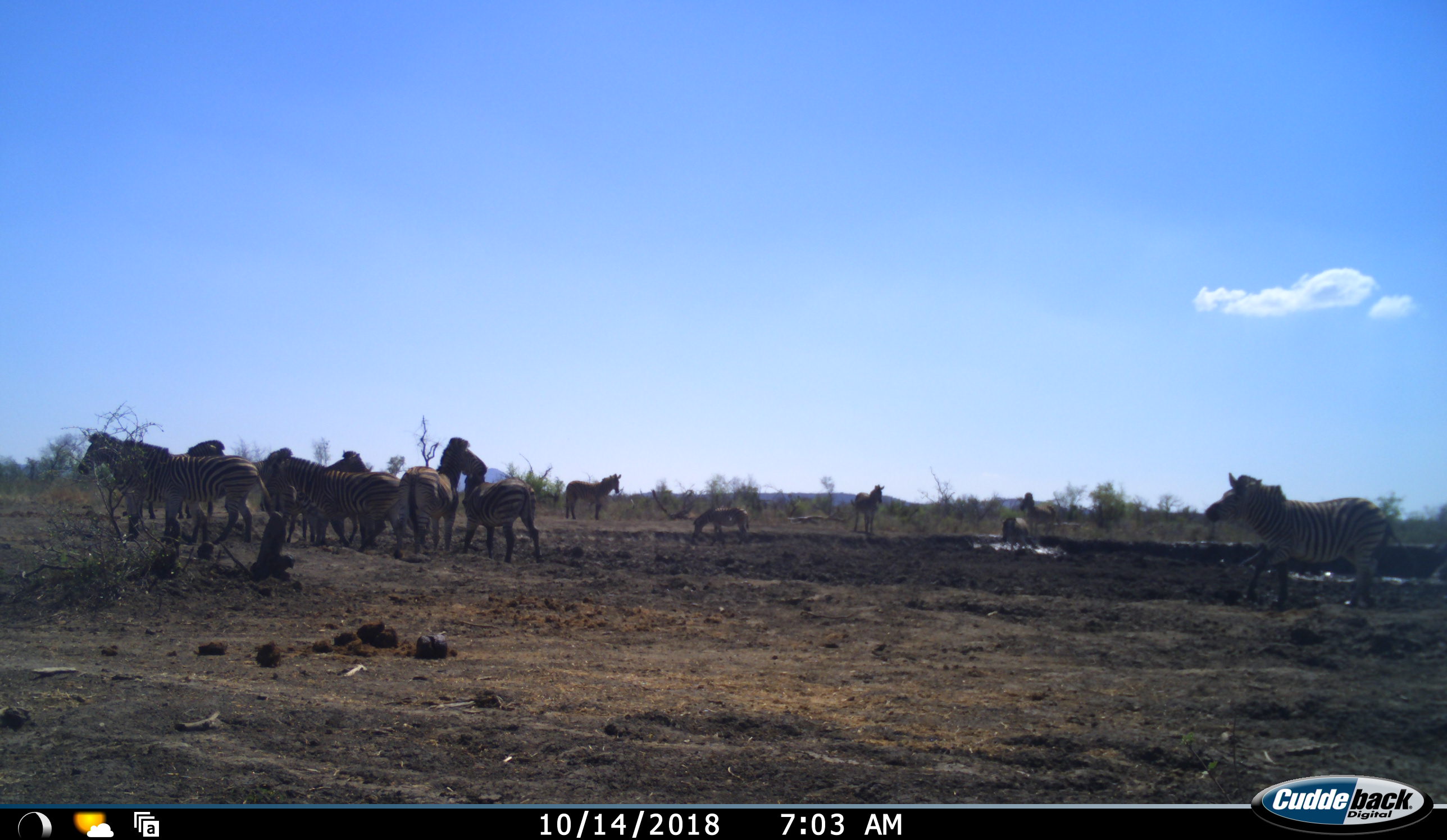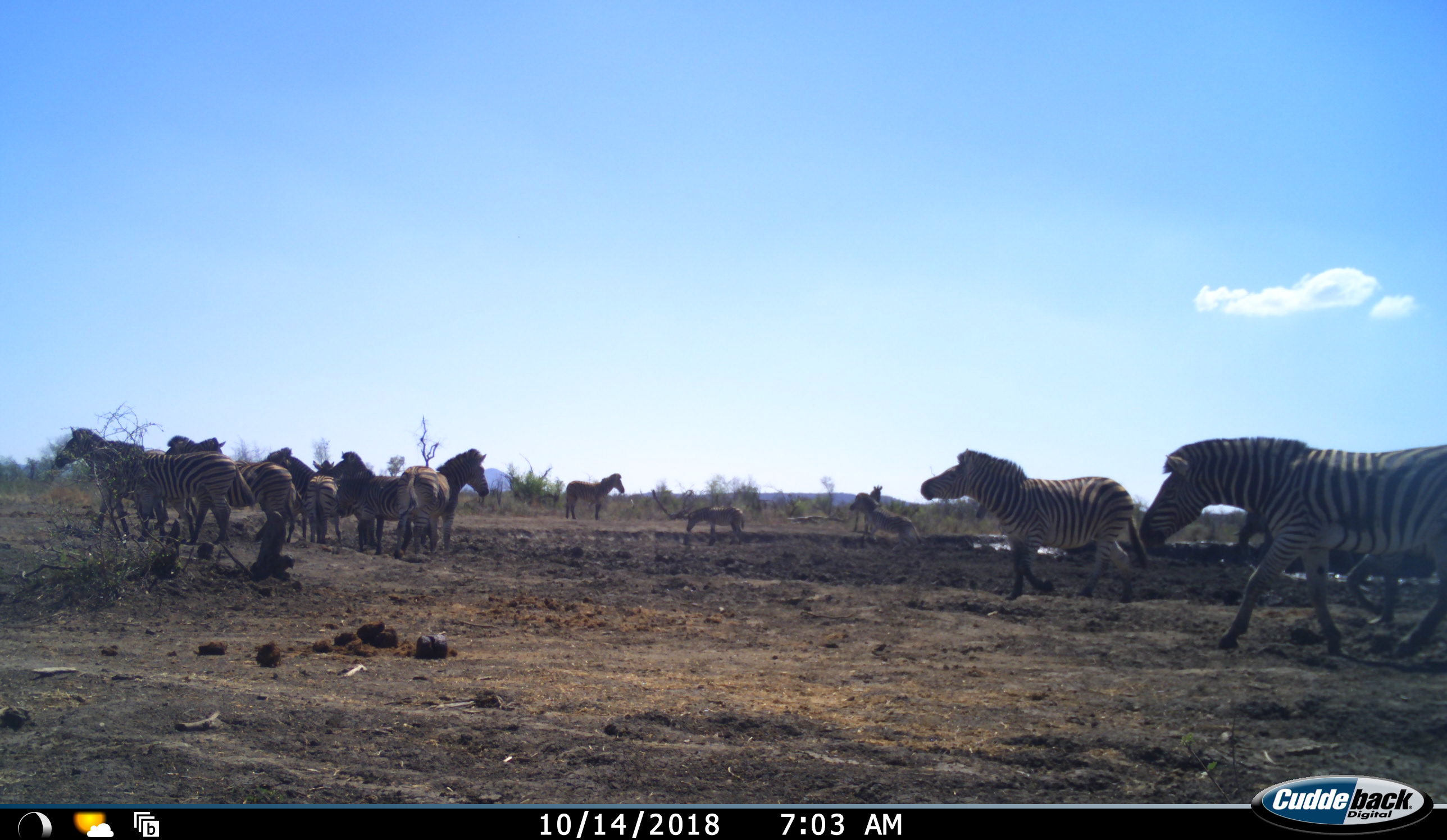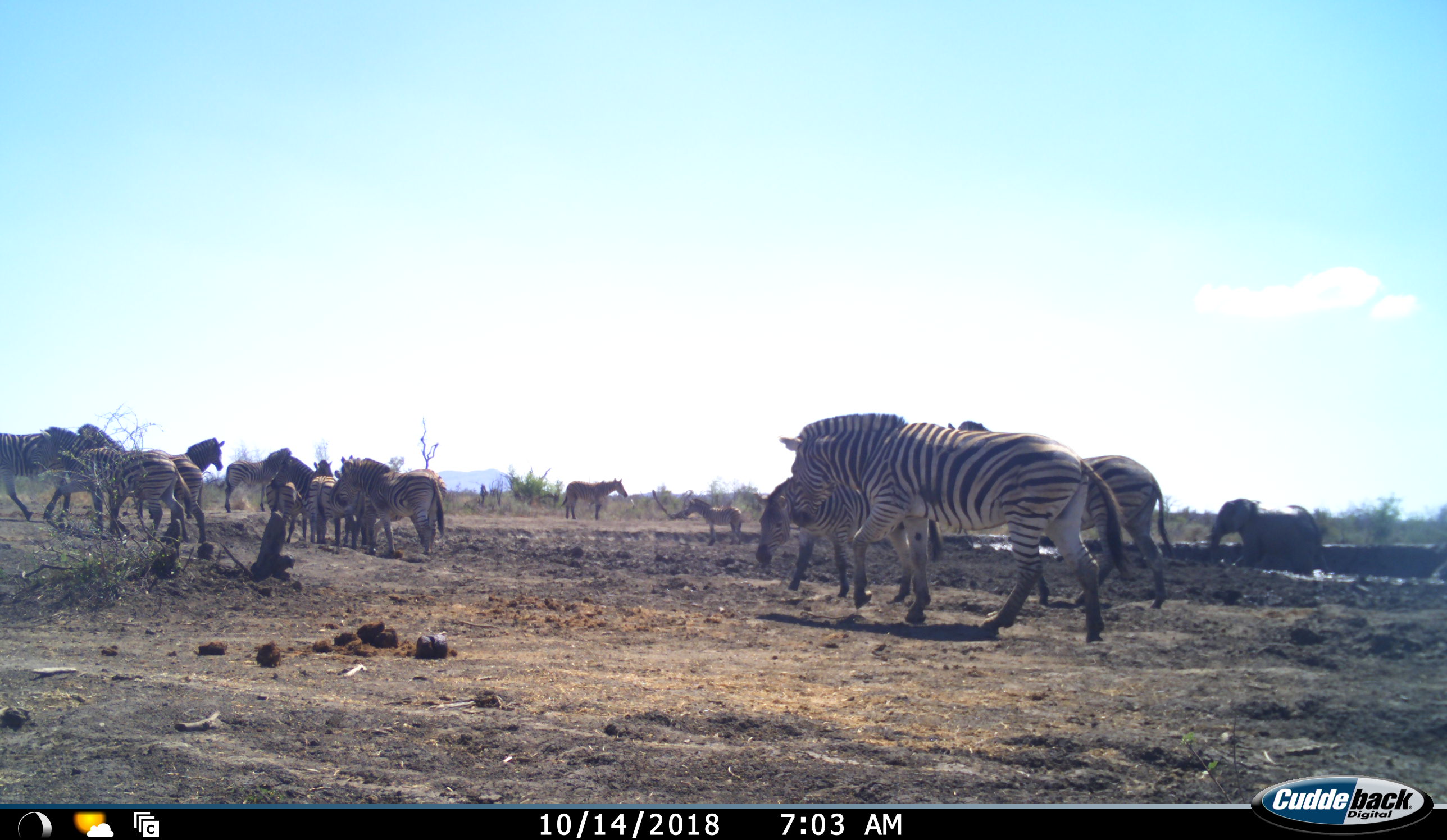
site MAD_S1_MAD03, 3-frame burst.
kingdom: Animalia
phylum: Chordata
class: Mammalia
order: Proboscidea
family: Elephantidae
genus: Loxodonta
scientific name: Loxodonta africana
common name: african bush elephant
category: elephant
Elephant (african bush elephant) (Loxodonta africana), count 1. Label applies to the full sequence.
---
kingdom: Animalia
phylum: Chordata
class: Mammalia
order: Perissodactyla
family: Equidae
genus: Equus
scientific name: Equus quagga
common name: plains zebra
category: zebraplains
Zebraplains (plains zebra) (Equus quagga), count 11-50. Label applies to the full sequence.